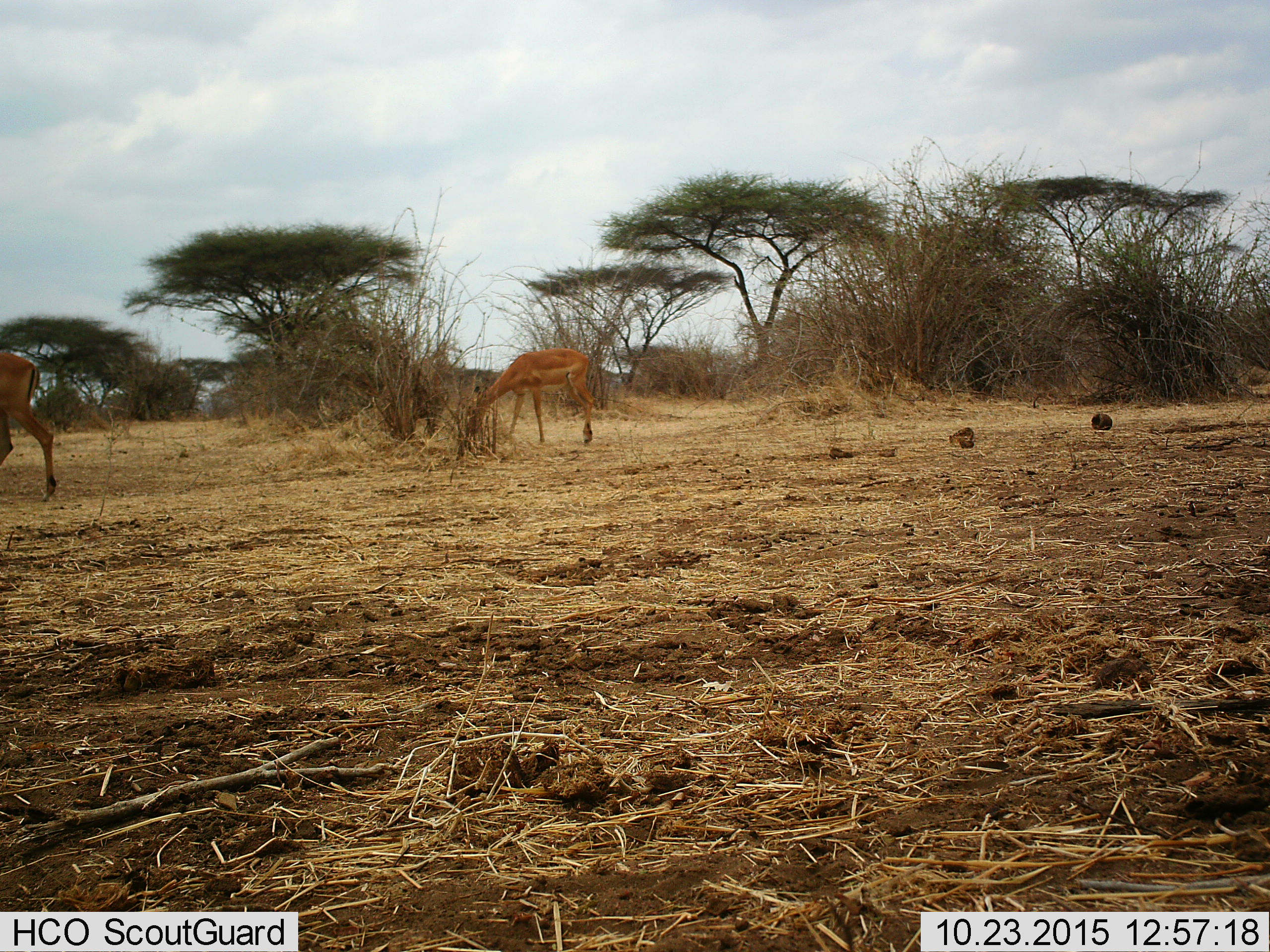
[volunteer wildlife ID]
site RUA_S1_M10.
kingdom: Animalia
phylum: Chordata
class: Mammalia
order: Artiodactyla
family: Bovidae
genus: Aepyceros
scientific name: Aepyceros melampus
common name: impala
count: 2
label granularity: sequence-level